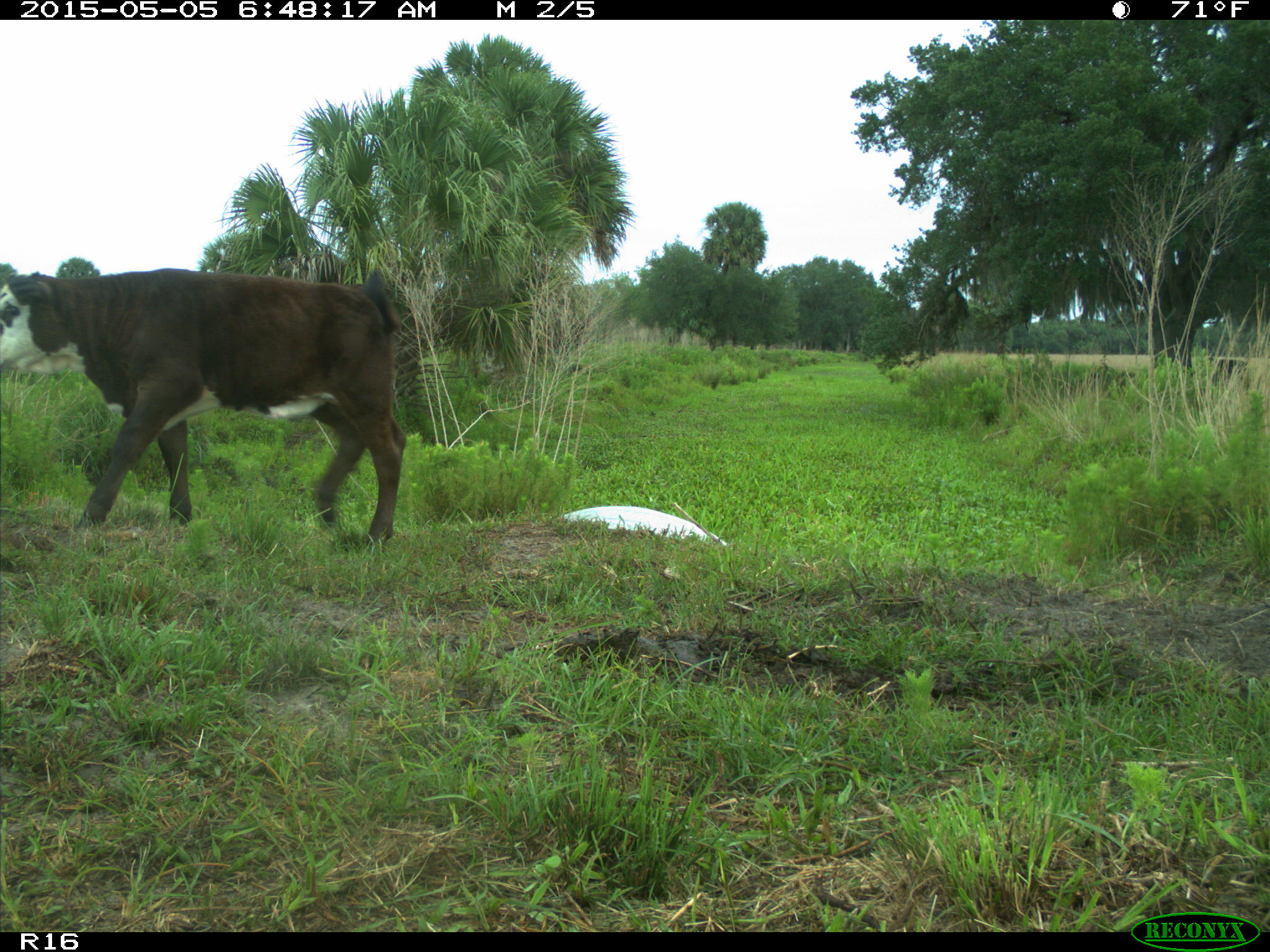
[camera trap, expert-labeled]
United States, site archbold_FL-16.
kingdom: Animalia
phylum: Chordata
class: Mammalia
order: Artiodactyla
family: Bovidae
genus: Bos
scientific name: Bos taurus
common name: domestic cow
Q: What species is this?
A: Bos taurus (domestic cow).